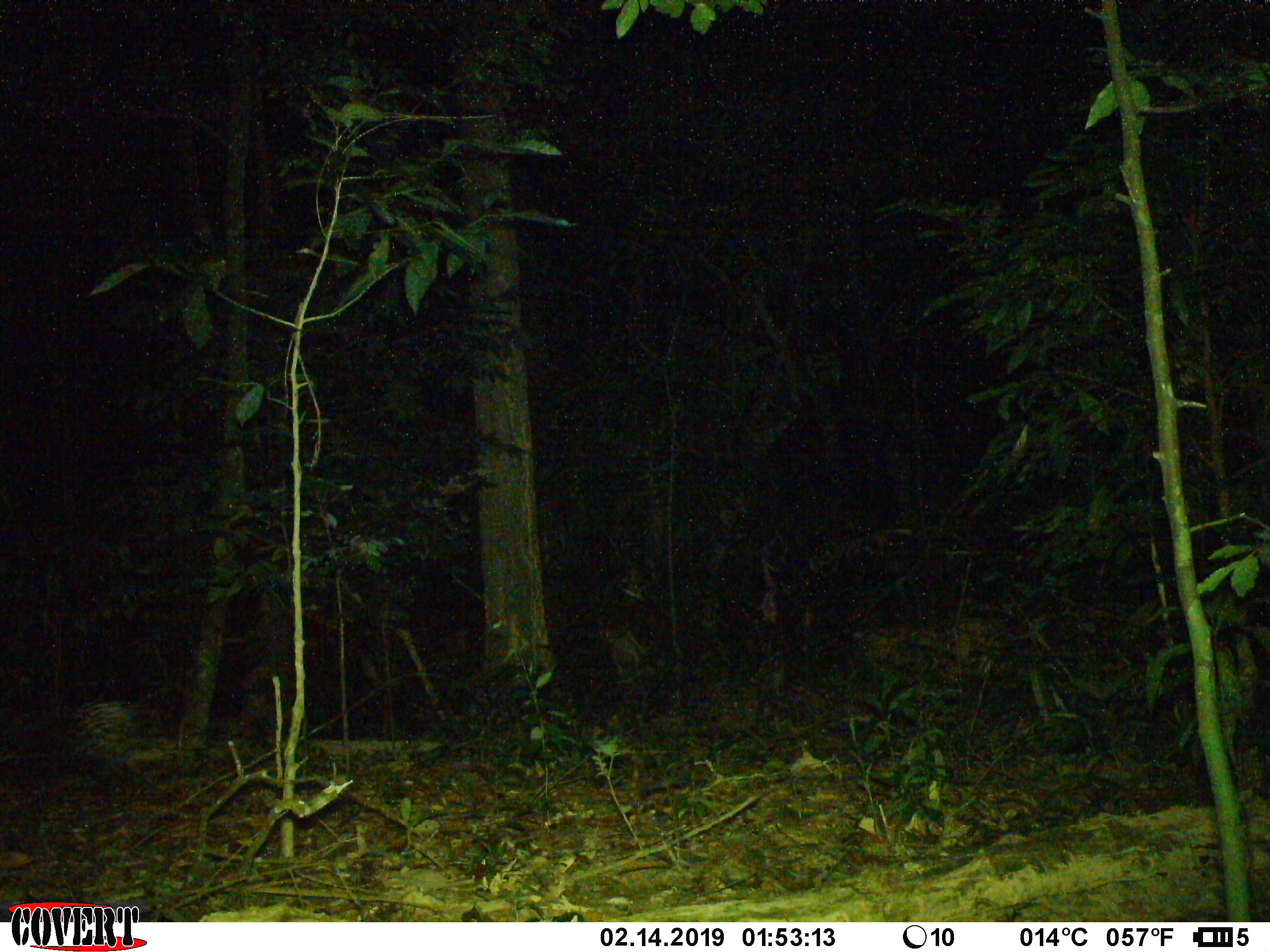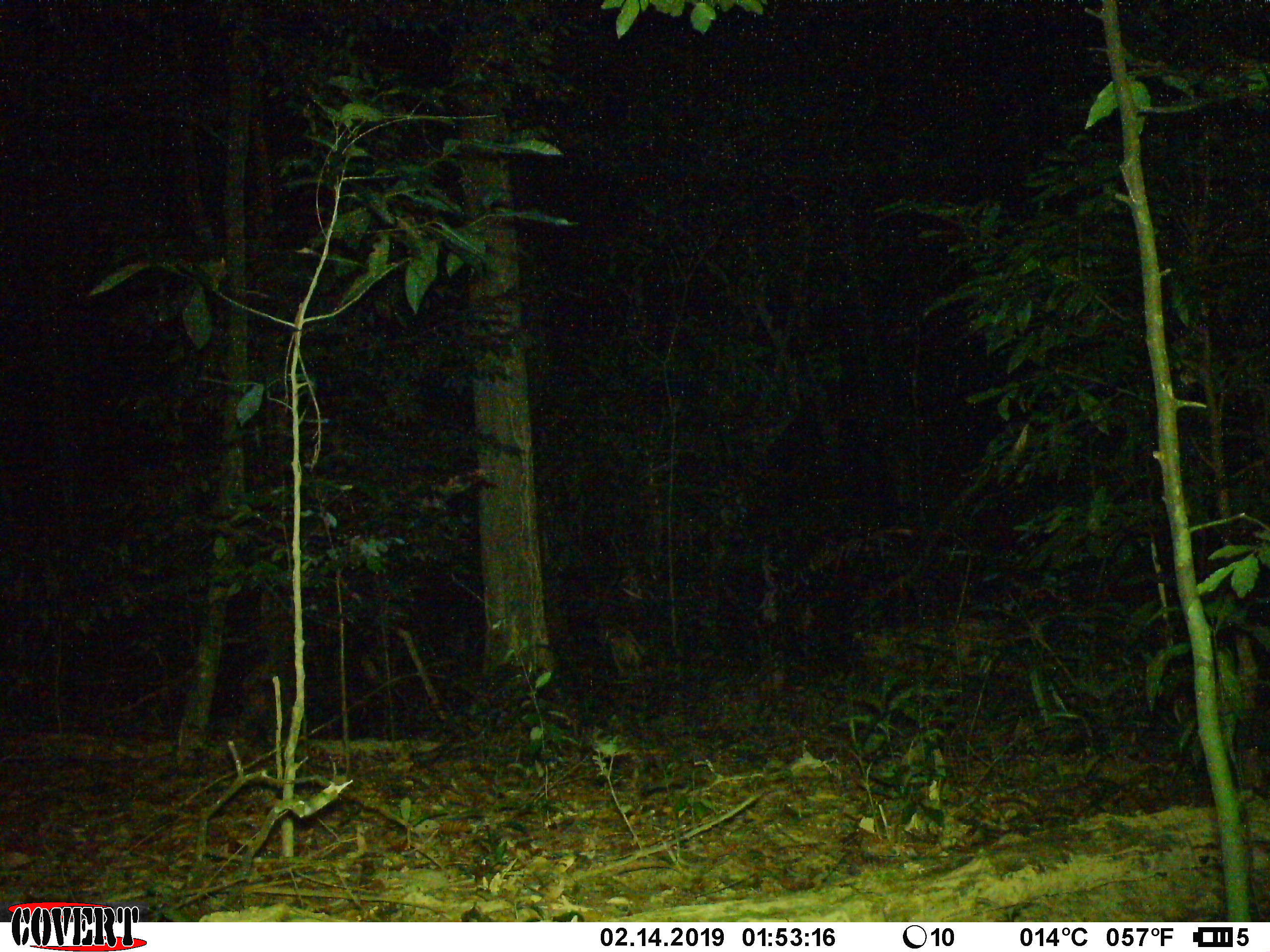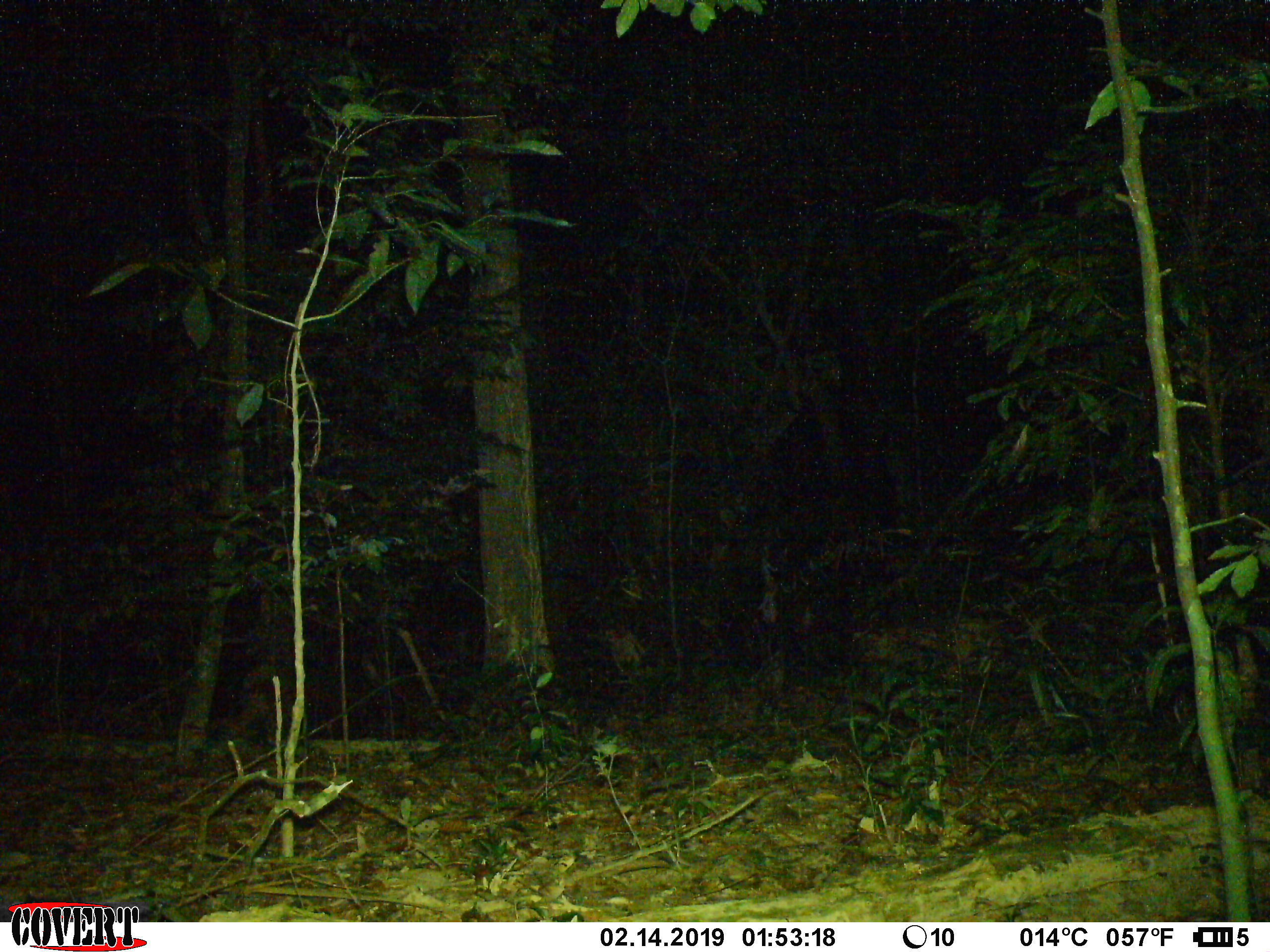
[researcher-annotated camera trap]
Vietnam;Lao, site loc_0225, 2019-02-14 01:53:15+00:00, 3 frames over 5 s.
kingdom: Animalia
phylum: Chordata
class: Mammalia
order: Rodentia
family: Hystricidae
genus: Hystrix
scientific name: Hystrix brachyura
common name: malayan porcupine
Malayan porcupine (Hystrix brachyura). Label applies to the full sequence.